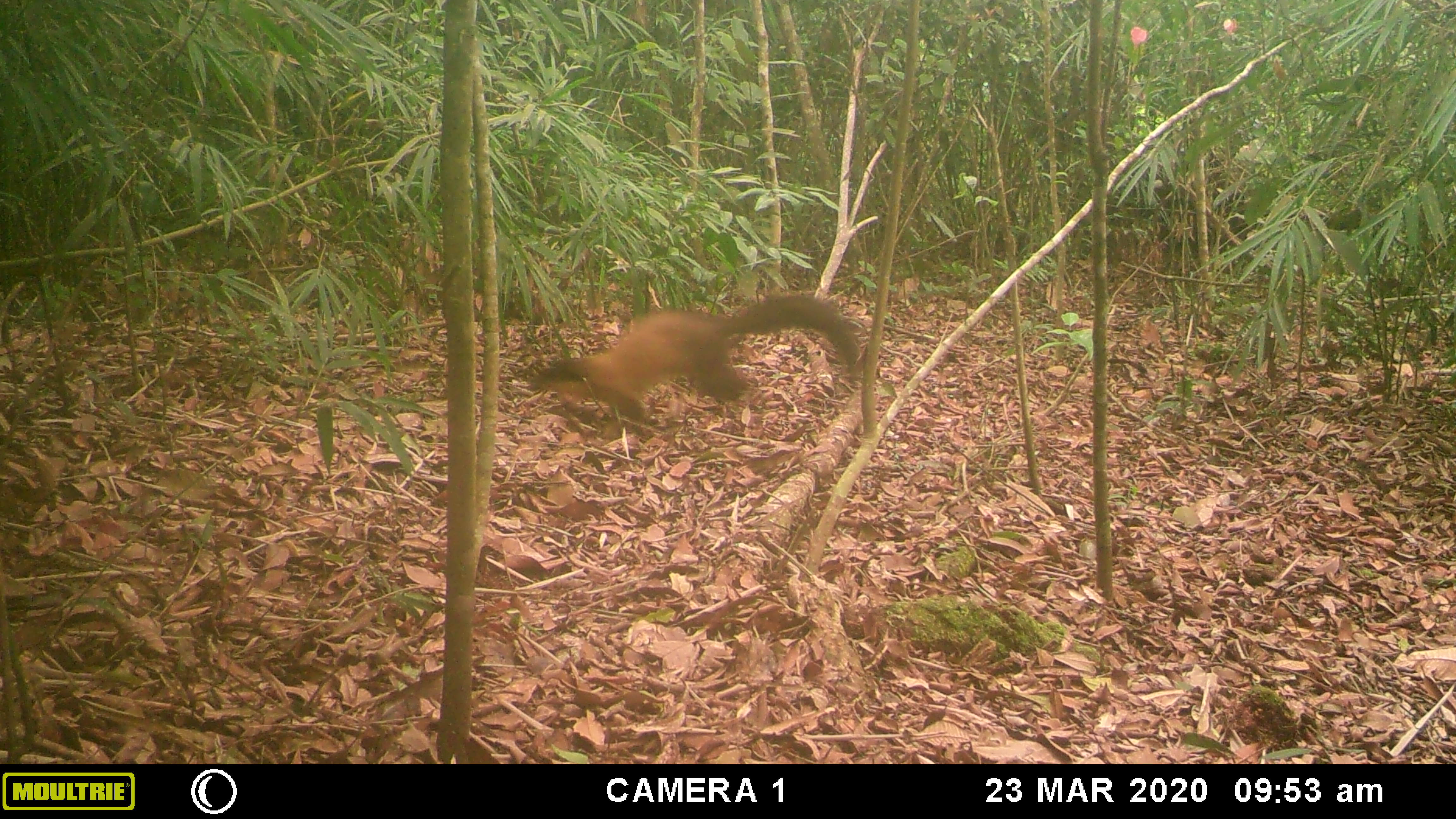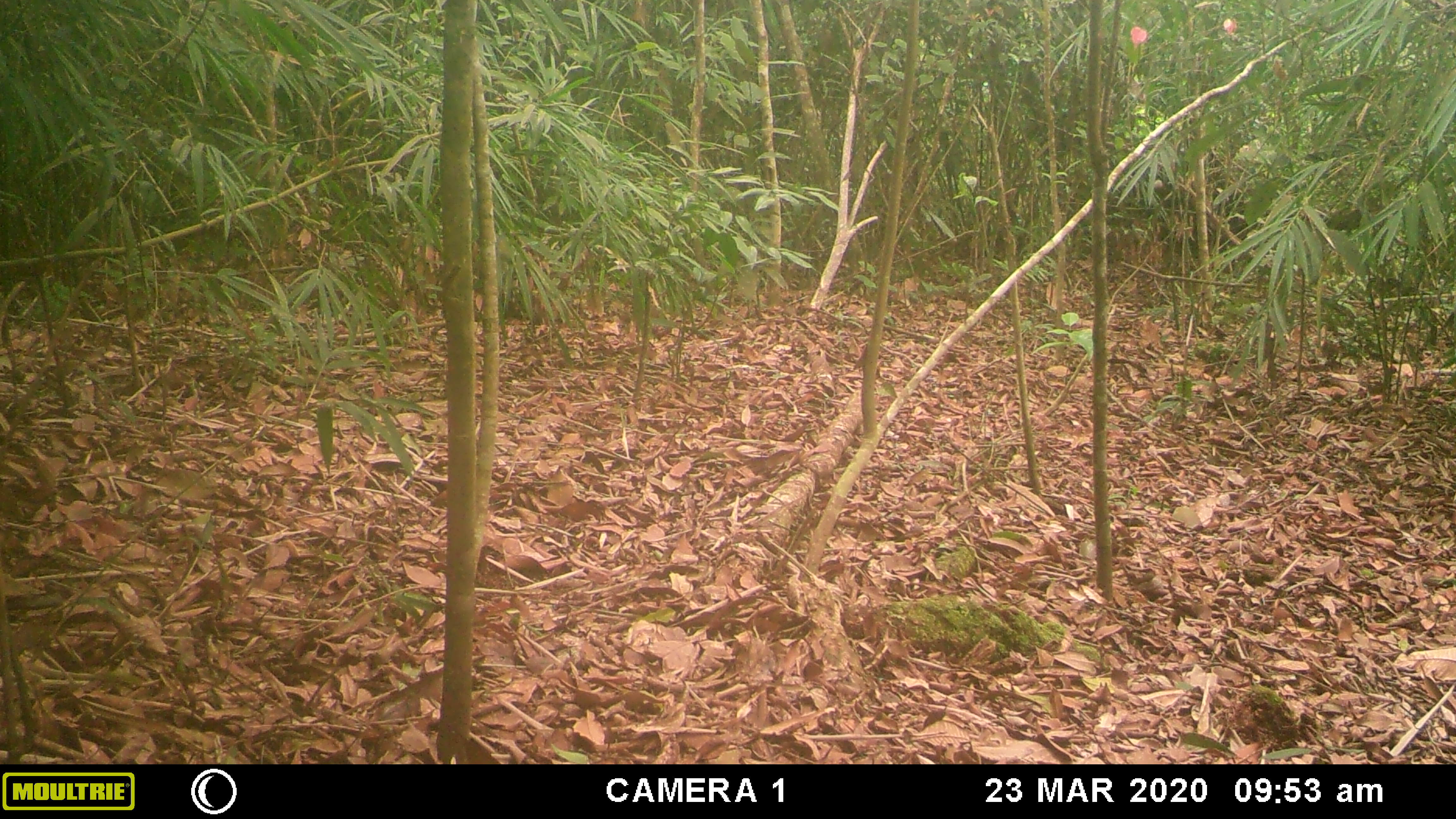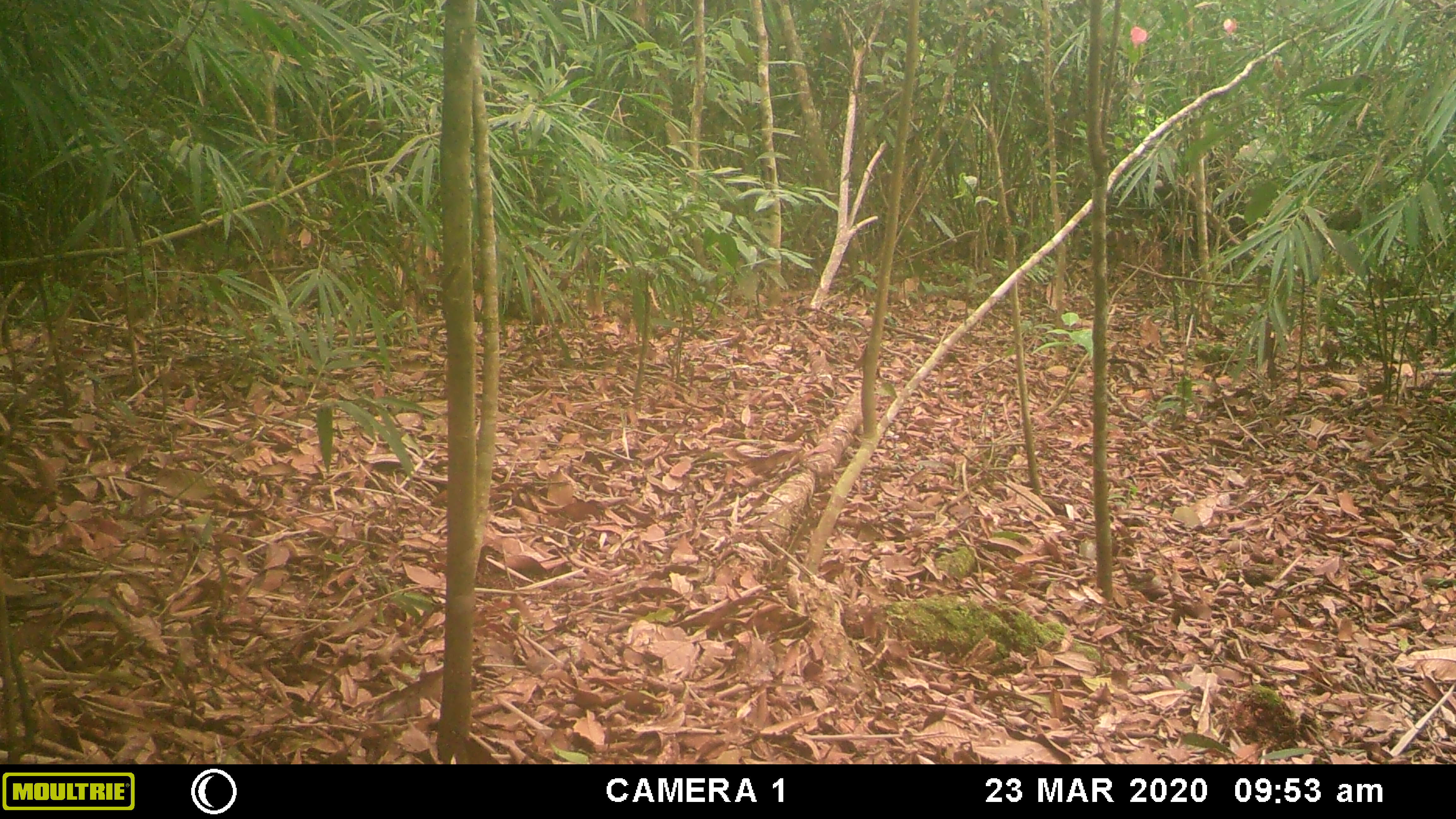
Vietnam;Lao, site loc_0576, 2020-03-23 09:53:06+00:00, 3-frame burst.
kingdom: Animalia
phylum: Chordata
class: Mammalia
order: Carnivora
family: Mustelidae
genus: Martes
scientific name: Martes flavigula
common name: yellow-throated marten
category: yellow throated marten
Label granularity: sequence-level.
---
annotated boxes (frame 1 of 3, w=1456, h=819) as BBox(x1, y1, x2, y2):
yellow throated marten: BBox(526, 290, 864, 442)